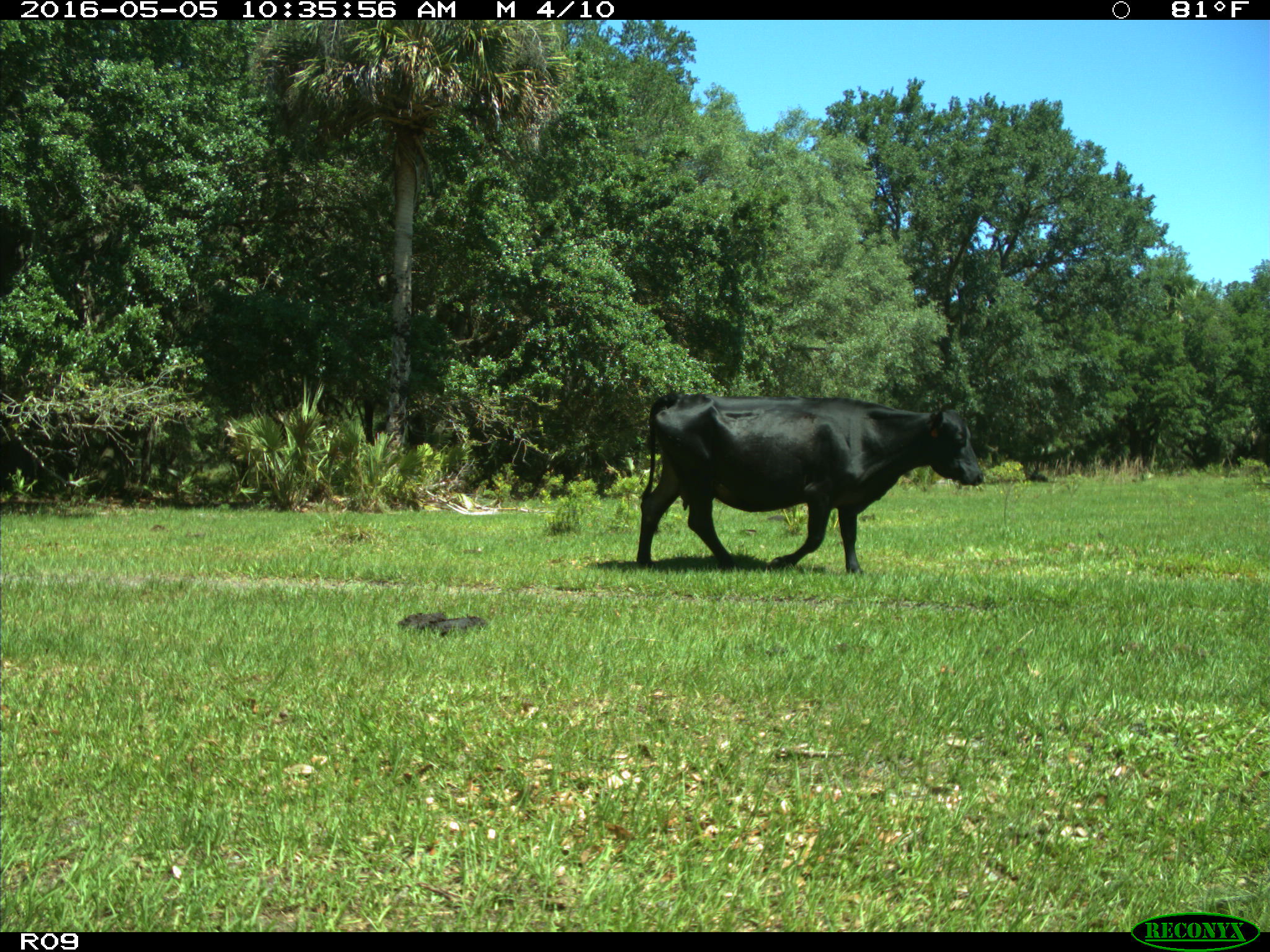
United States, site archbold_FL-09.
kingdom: Animalia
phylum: Chordata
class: Mammalia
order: Artiodactyla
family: Bovidae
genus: Bos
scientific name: Bos taurus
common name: domestic cow